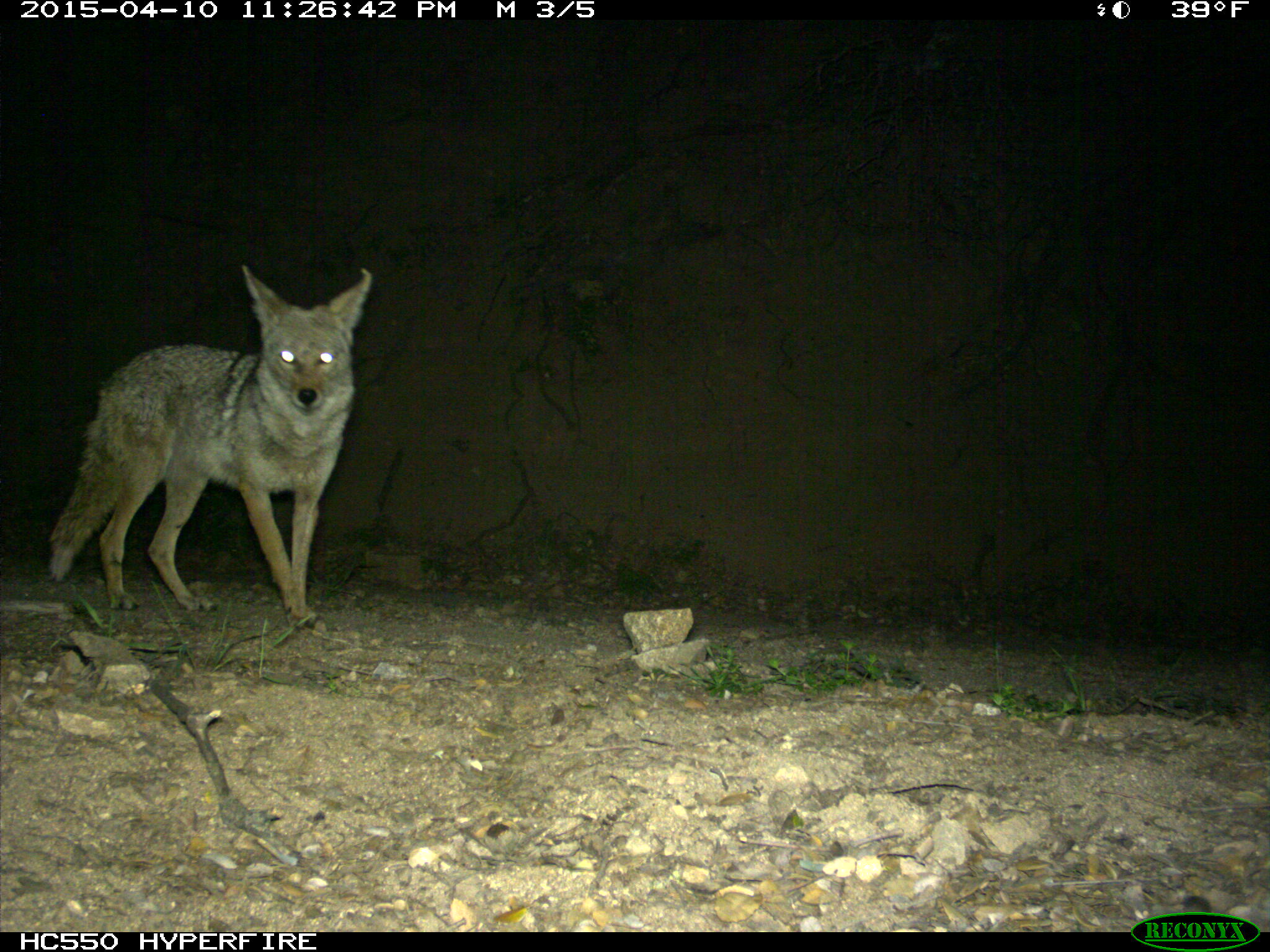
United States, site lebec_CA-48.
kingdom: Animalia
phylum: Chordata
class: Mammalia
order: Carnivora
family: Canidae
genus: Canis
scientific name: Canis latrans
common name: coyote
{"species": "Canis latrans (coyote)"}